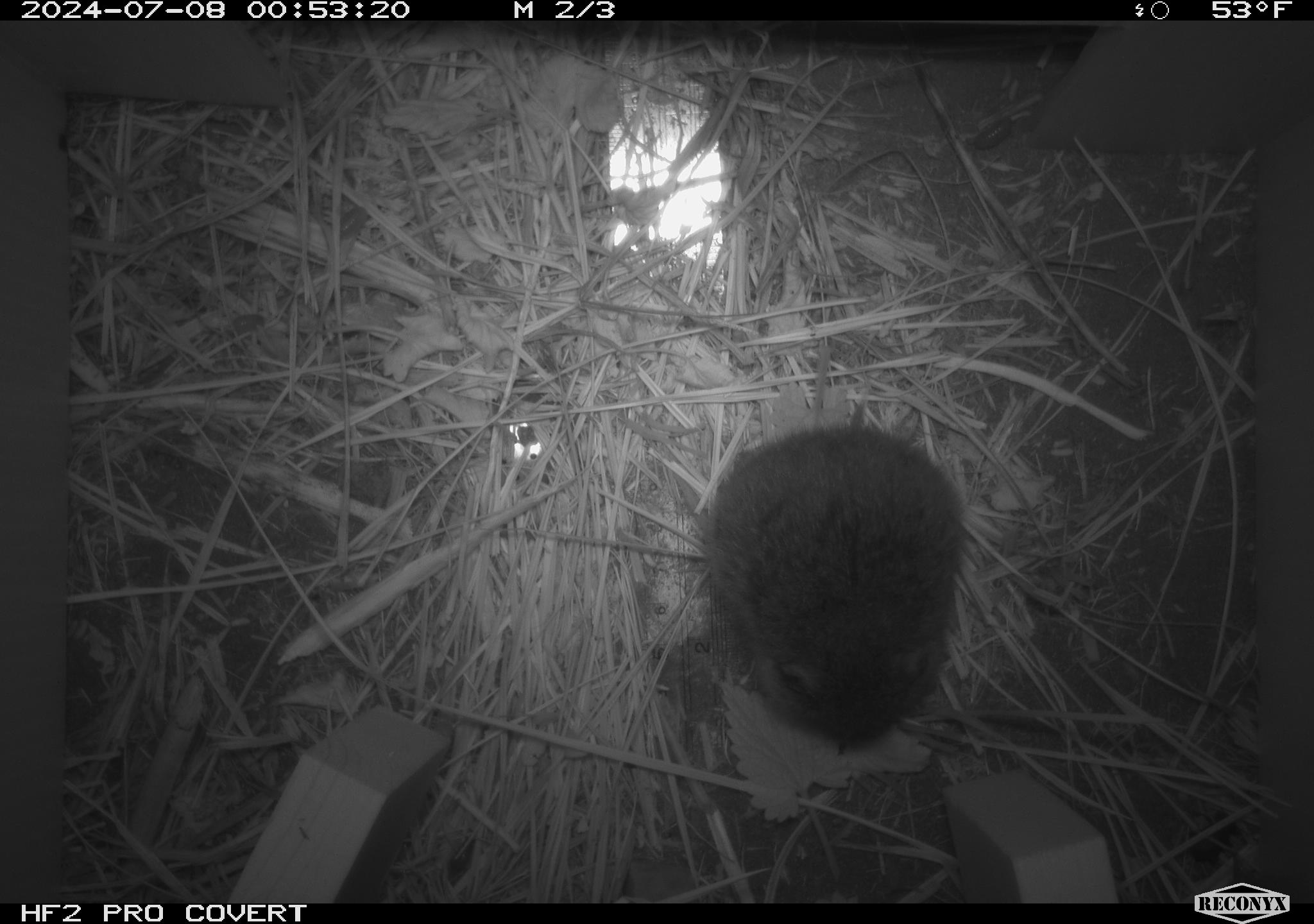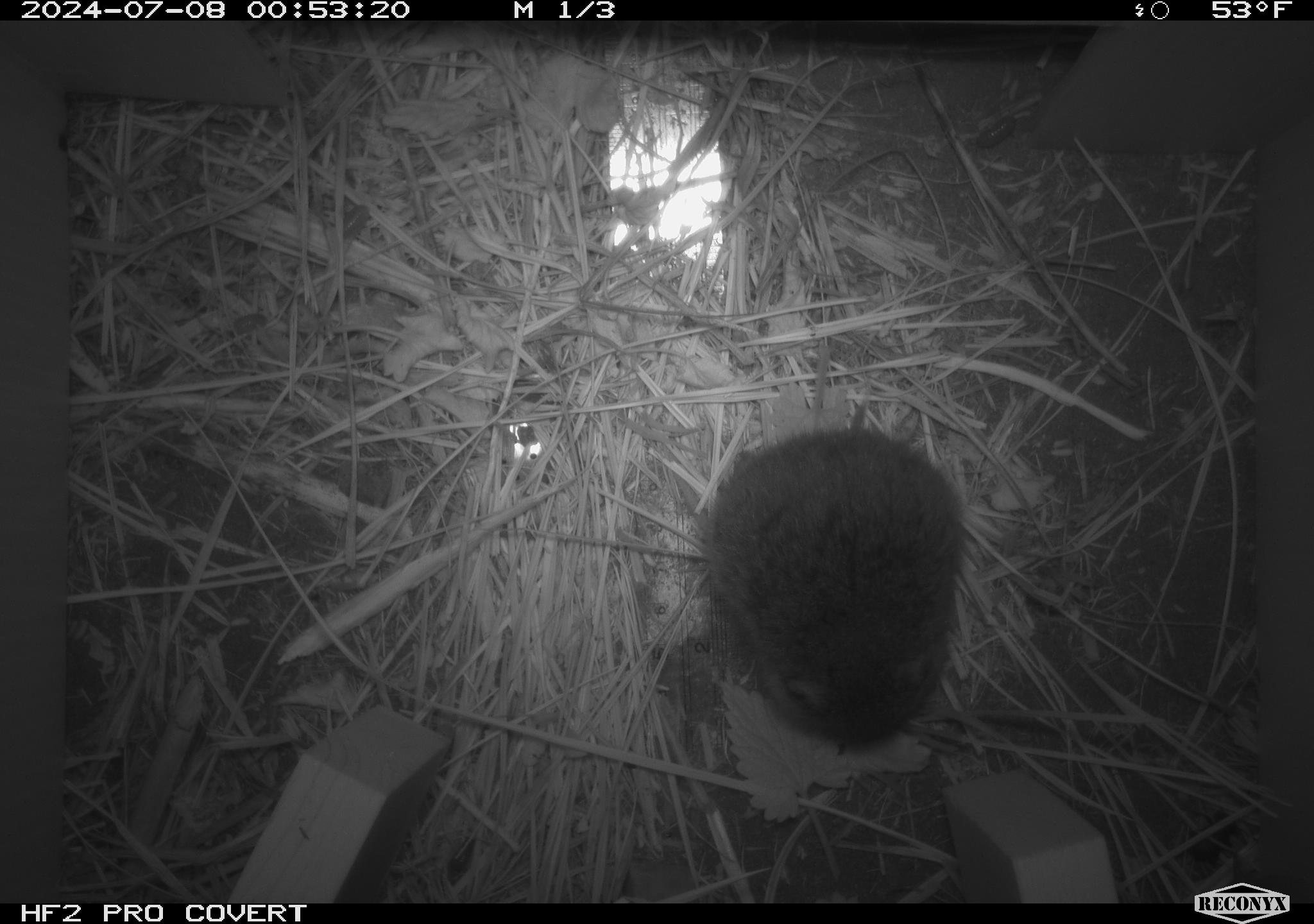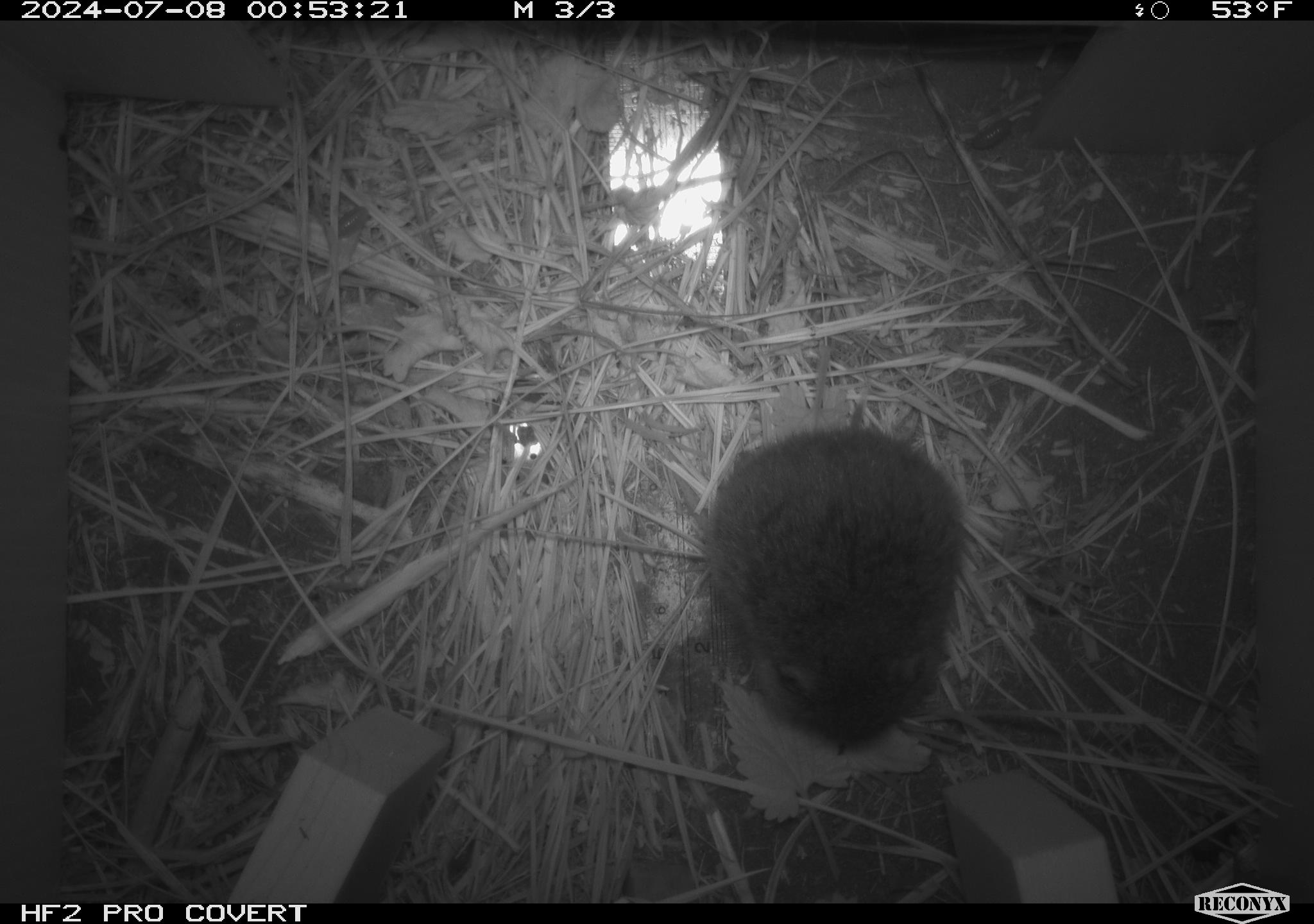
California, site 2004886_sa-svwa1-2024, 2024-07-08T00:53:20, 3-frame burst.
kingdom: Animalia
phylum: Chordata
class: Mammalia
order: Rodentia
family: Cricetidae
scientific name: Arvicolinae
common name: voles, lemmings, and muskrats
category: arvicolinae subfamily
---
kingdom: Animalia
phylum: Arthropoda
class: Insecta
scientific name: Insecta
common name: insect